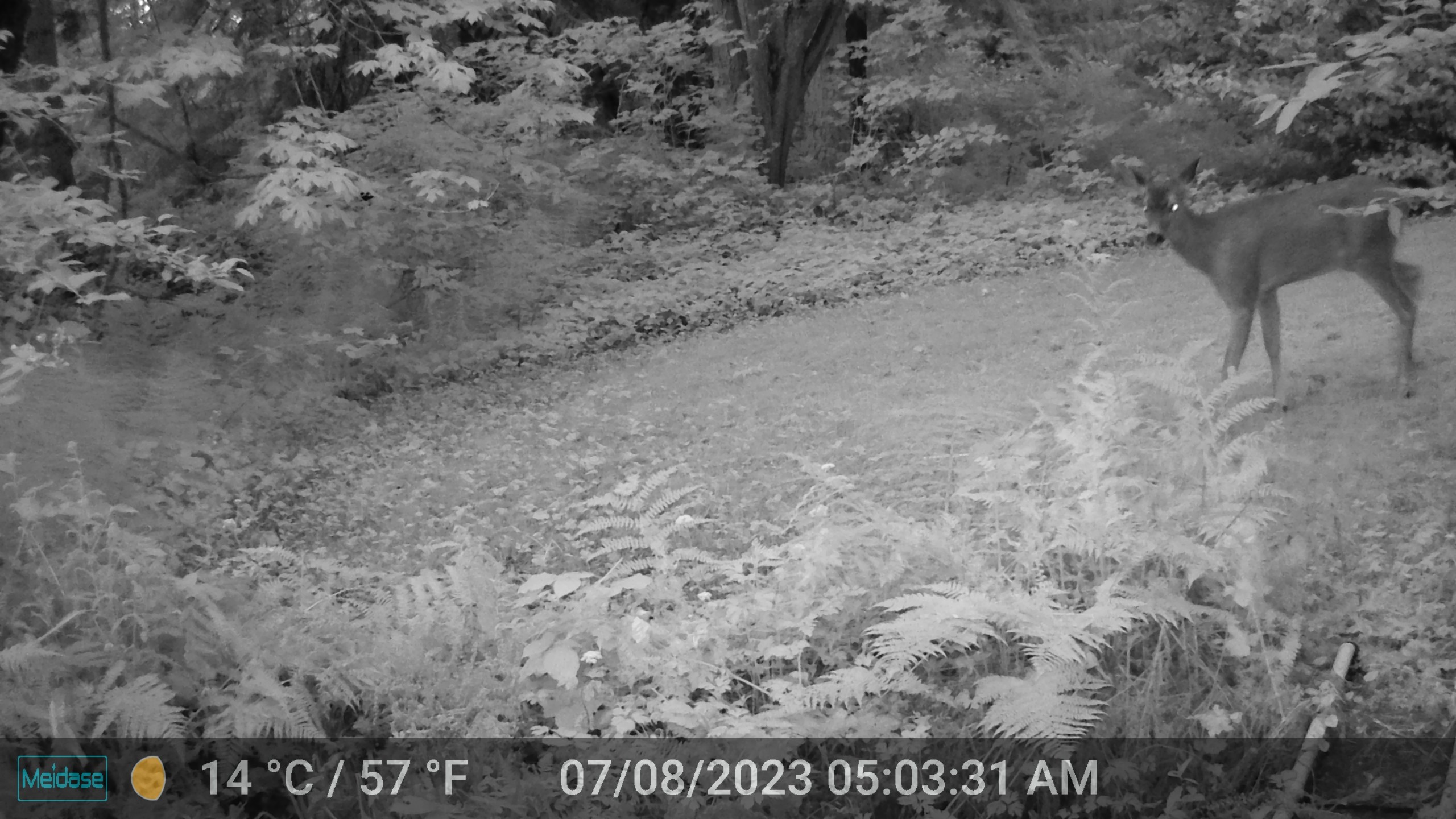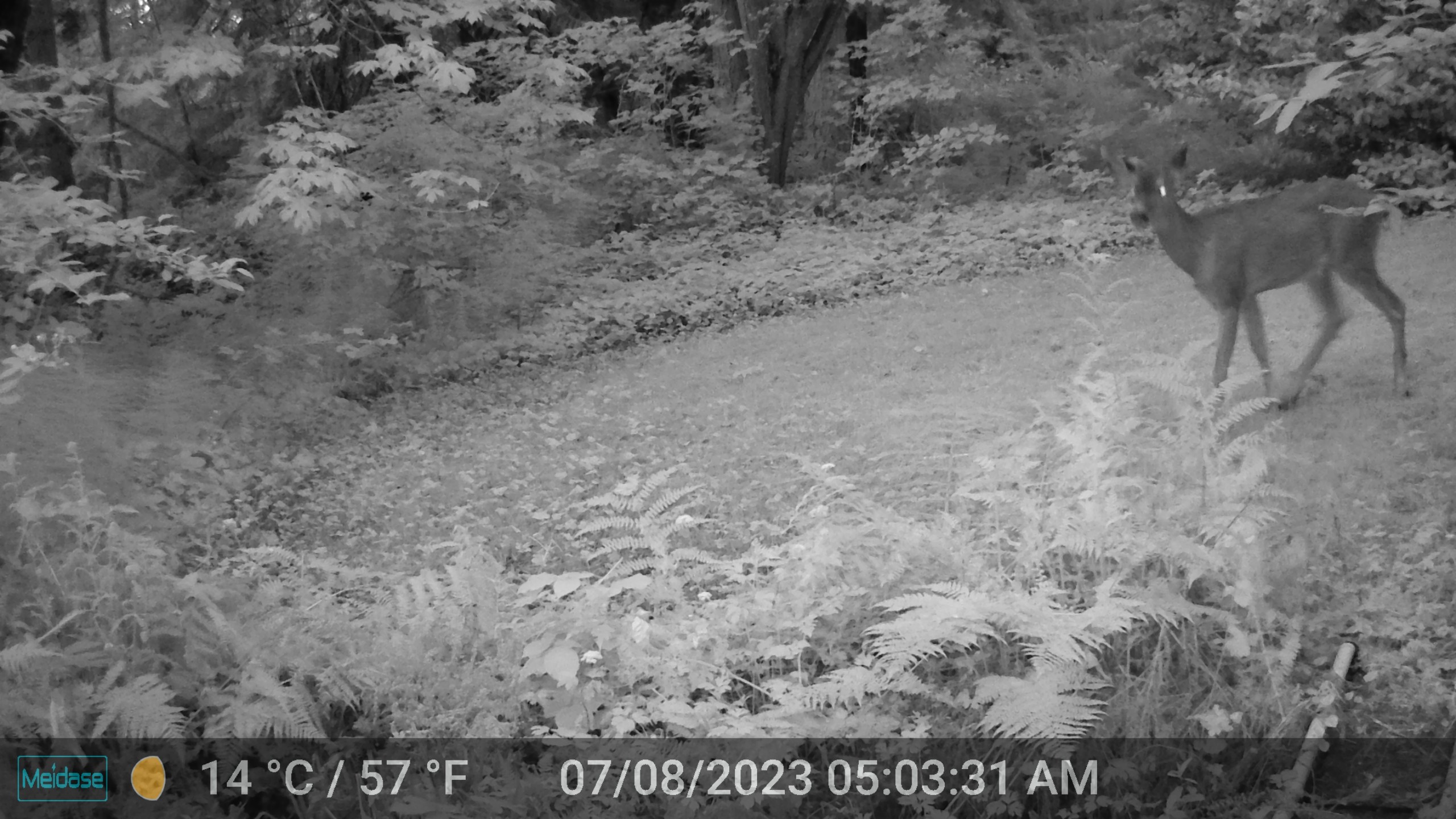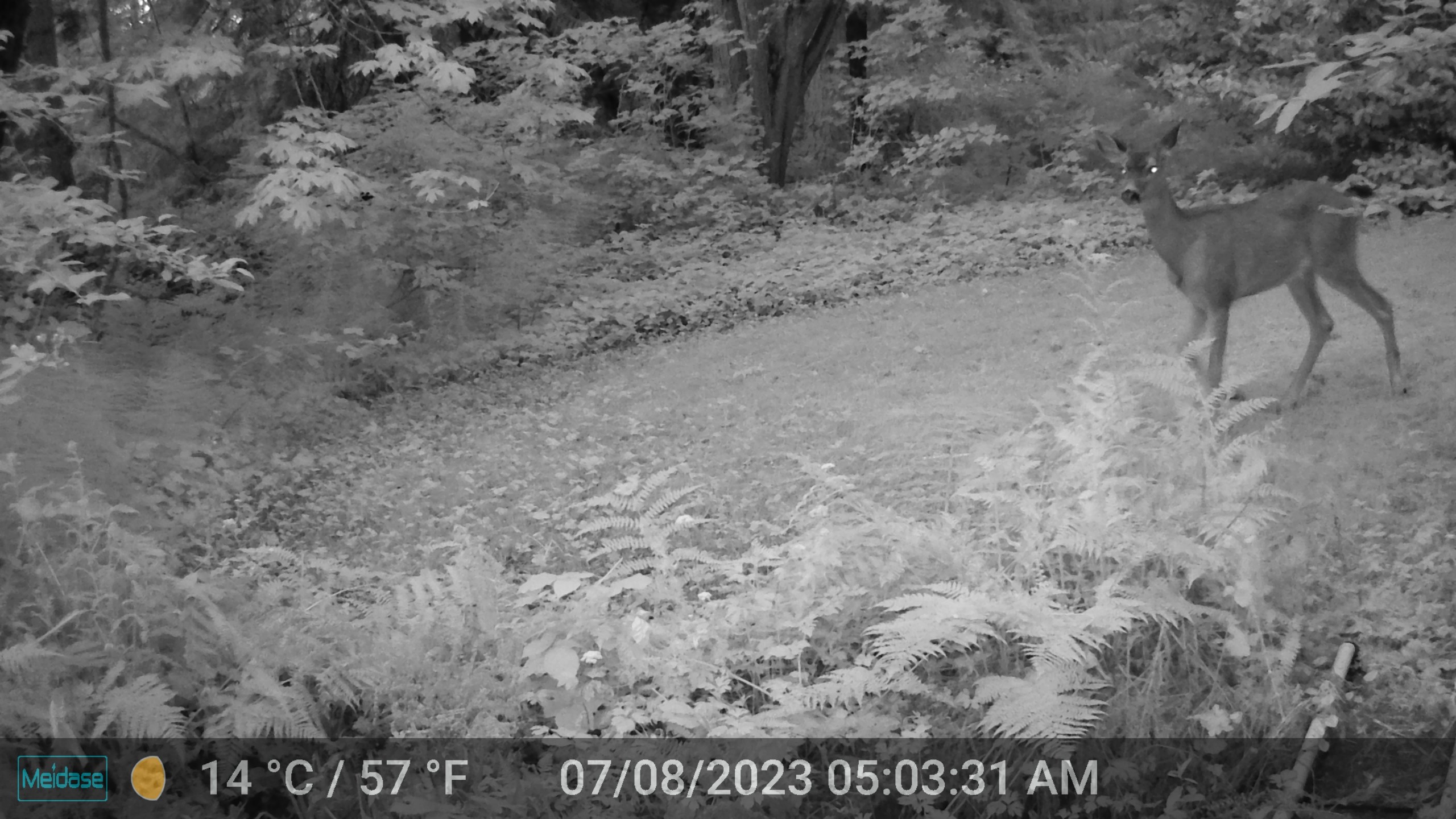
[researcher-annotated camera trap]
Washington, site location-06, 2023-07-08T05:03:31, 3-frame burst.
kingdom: Animalia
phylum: Chordata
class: Mammalia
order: Artiodactyla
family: Cervidae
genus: Odocoileus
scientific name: Odocoileus hemionus columbianus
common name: columbian blacktail deer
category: deer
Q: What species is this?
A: Deer (columbian blacktail deer) (Odocoileus hemionus columbianus).